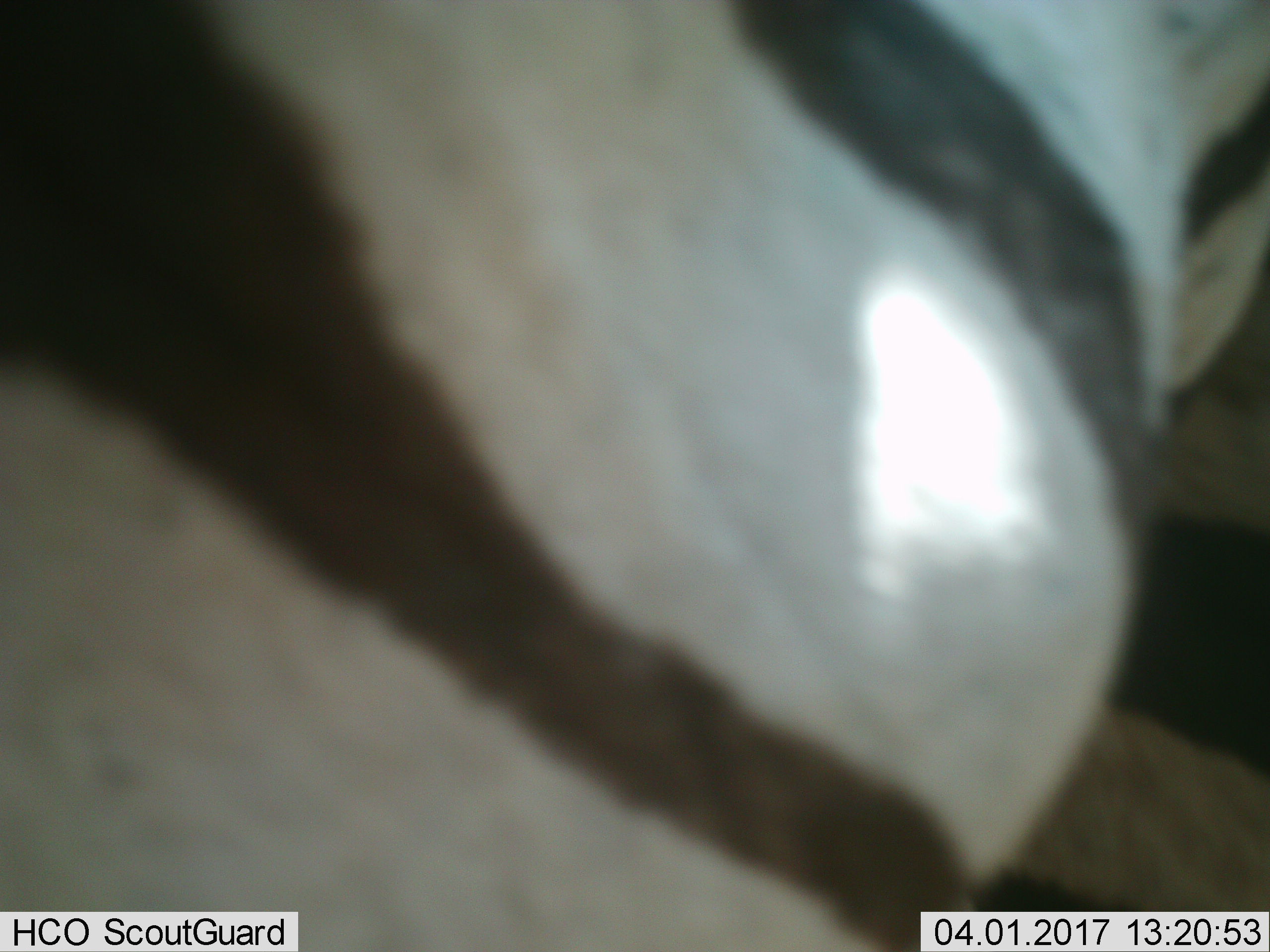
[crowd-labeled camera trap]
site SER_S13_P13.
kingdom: Animalia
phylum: Chordata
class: Mammalia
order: Perissodactyla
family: Equidae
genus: Equus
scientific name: Equus quagga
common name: plains zebra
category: zebraplains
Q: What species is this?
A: Zebraplains (plains zebra) (Equus quagga).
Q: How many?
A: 1.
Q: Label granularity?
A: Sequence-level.